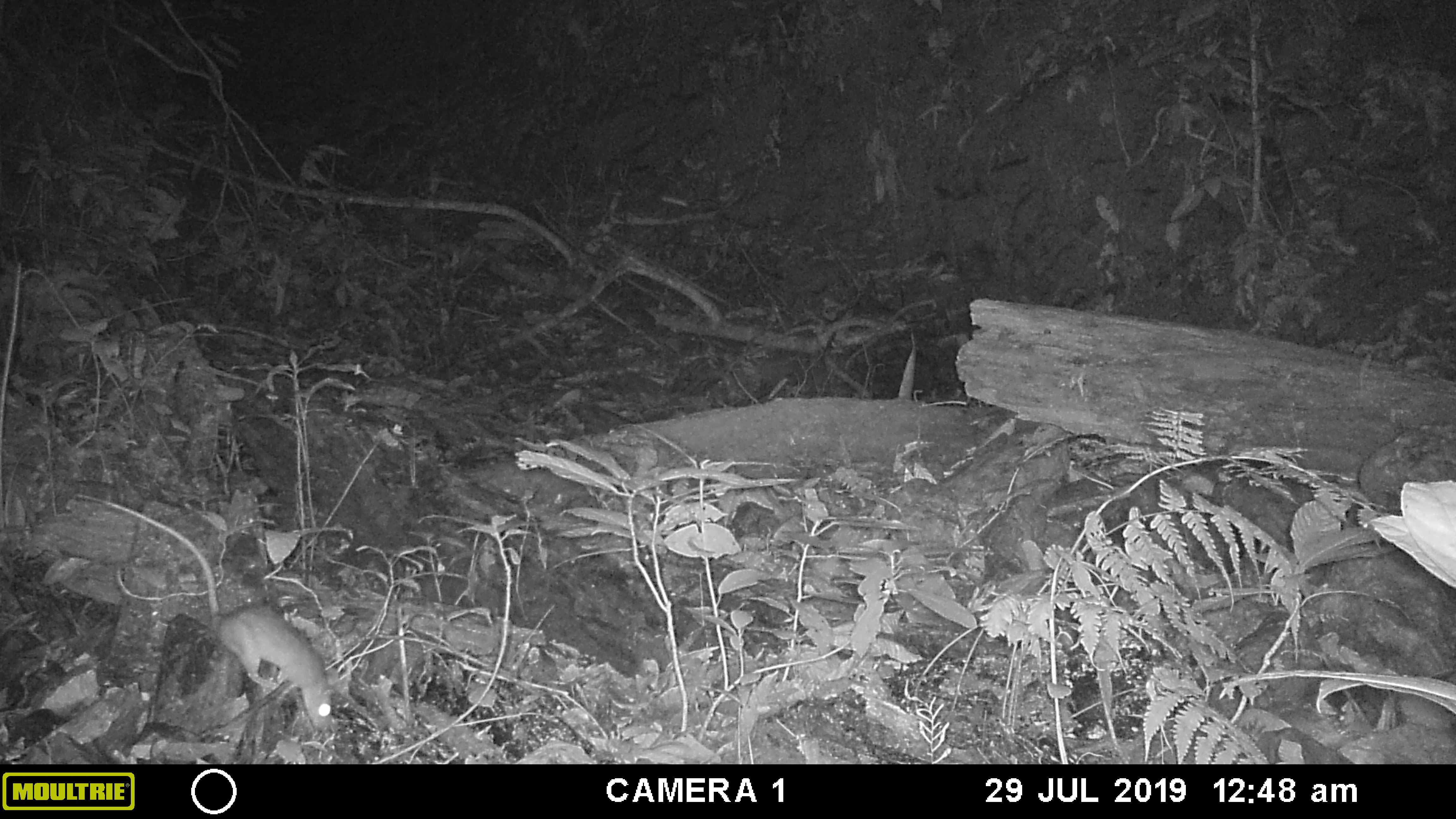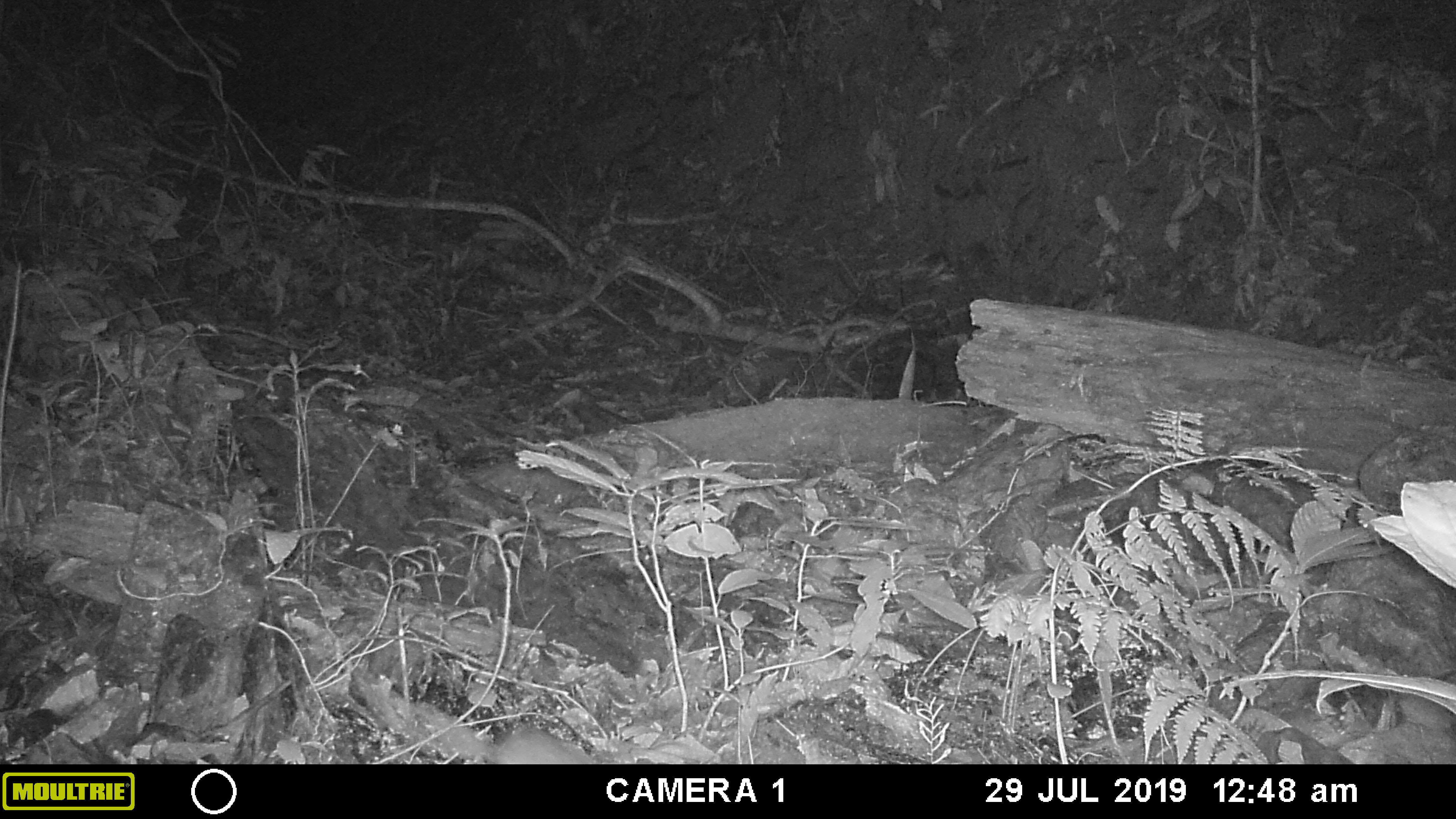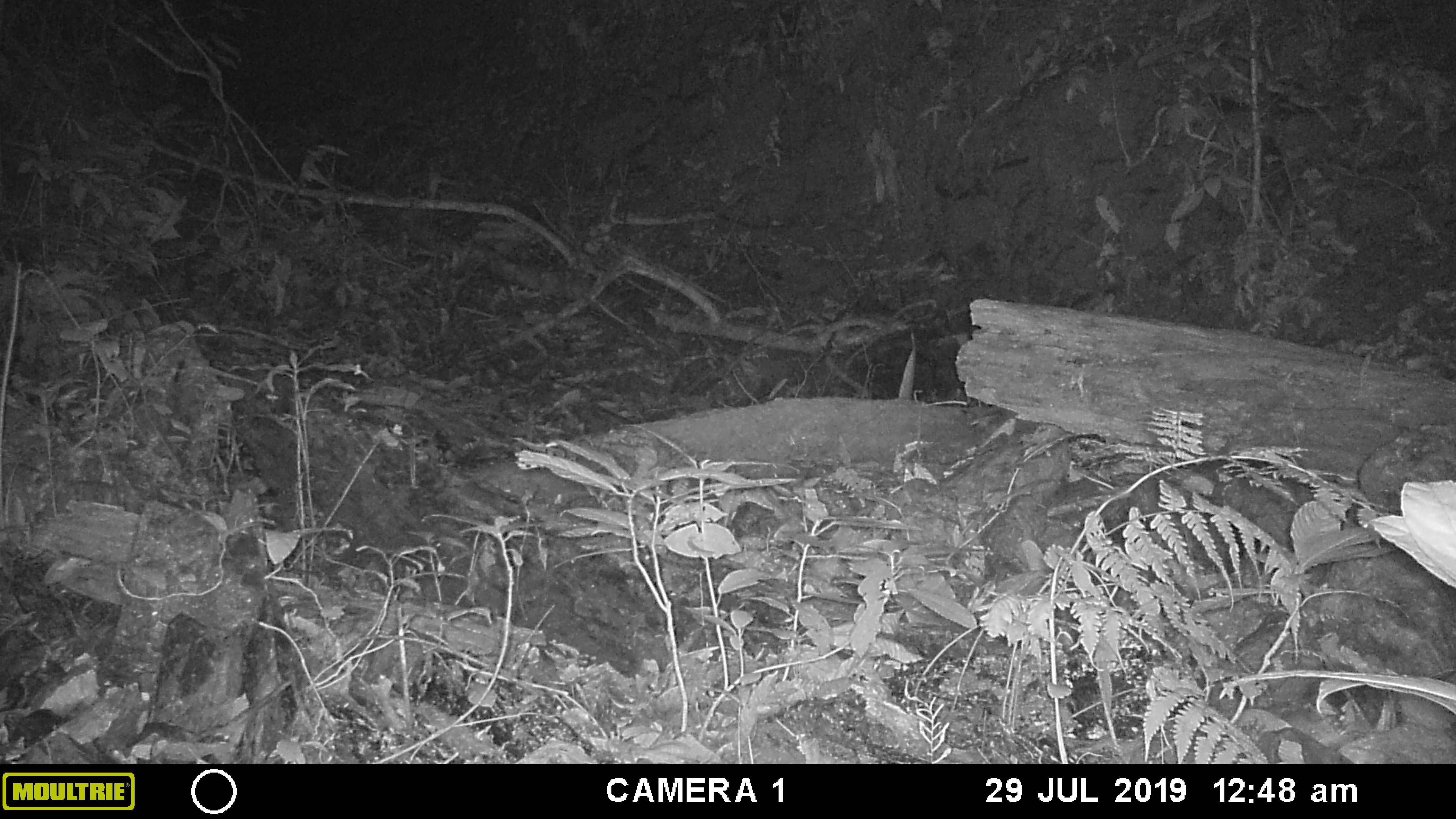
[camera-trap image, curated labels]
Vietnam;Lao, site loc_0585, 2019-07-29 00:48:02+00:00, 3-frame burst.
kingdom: Animalia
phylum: Chordata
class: Mammalia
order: Rodentia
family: Muridae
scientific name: Muridae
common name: old-world mice and rats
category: unidentified murid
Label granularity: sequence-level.